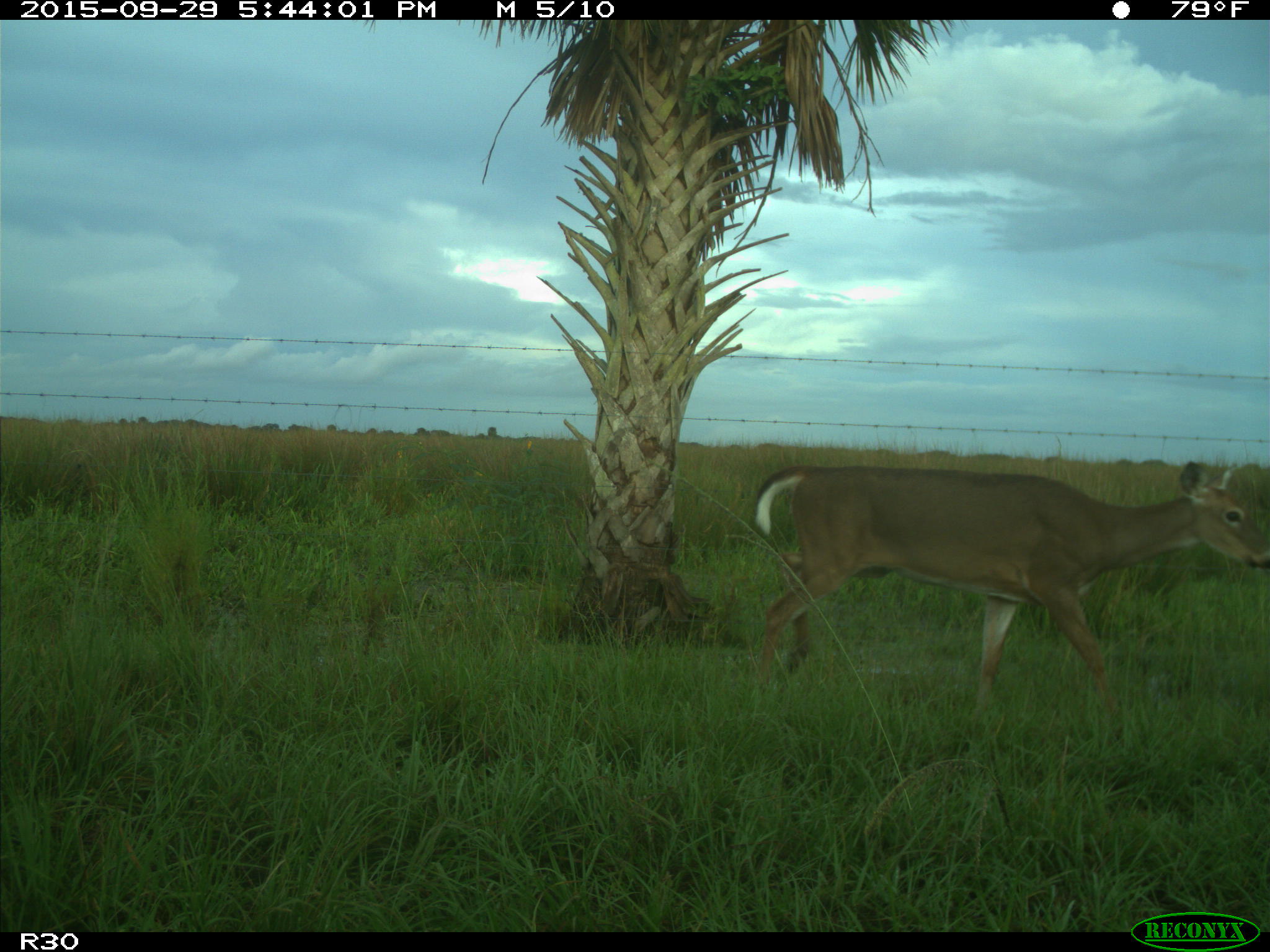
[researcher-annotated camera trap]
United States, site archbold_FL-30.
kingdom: Animalia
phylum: Chordata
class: Mammalia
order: Artiodactyla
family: Cervidae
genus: Odocoileus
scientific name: Odocoileus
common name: deer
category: unidentified deer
Unidentified deer (deer) (Odocoileus).